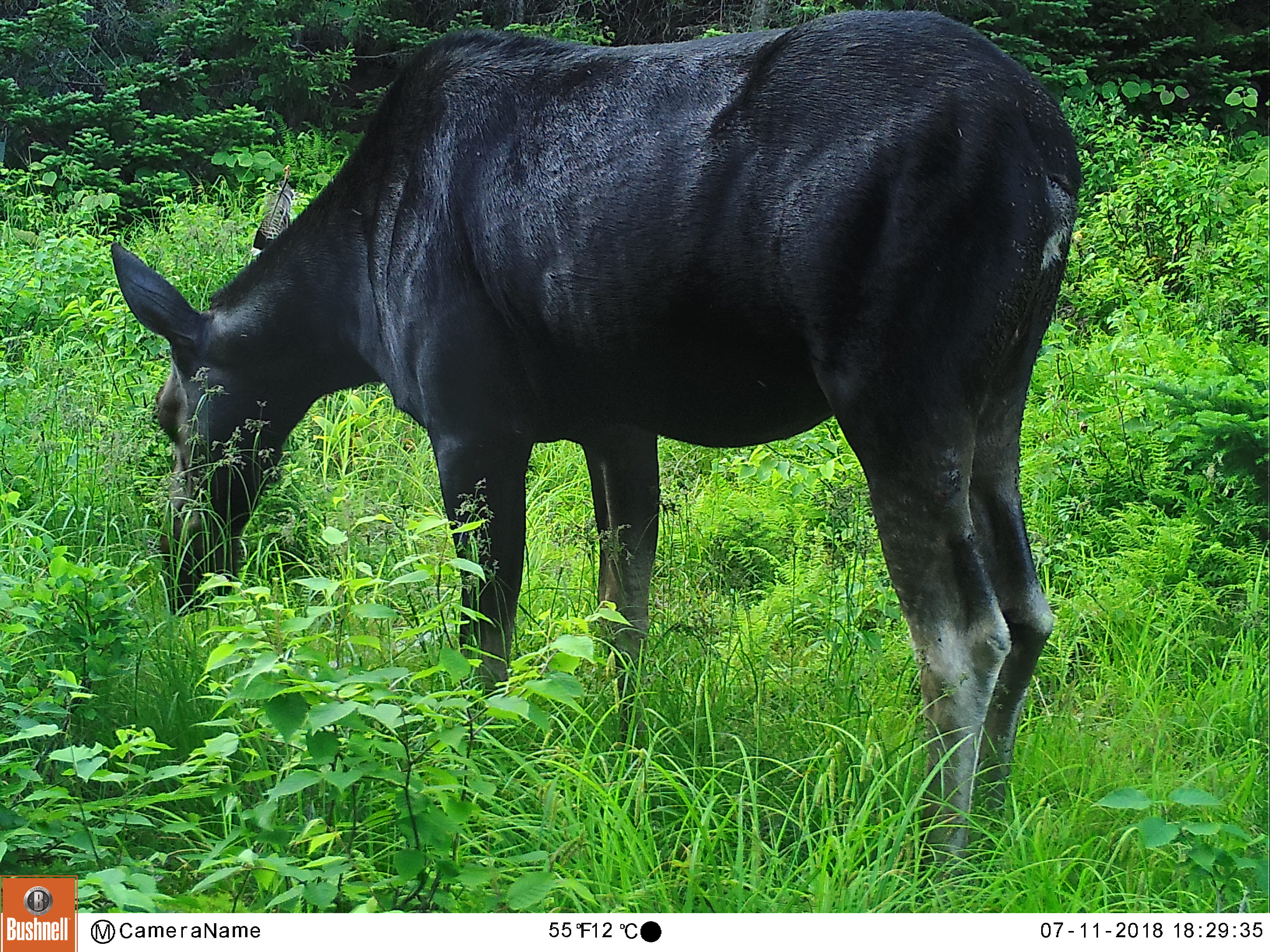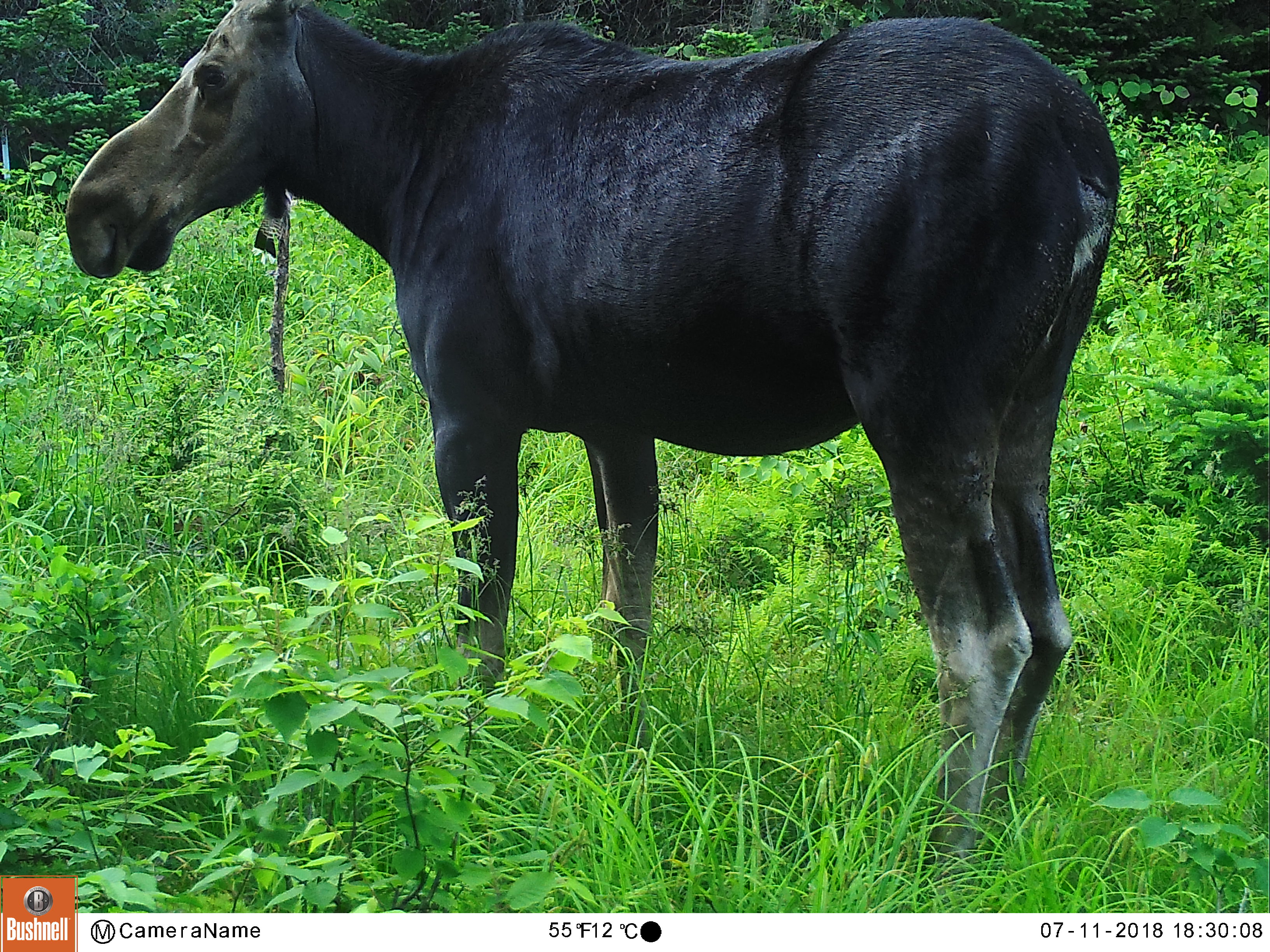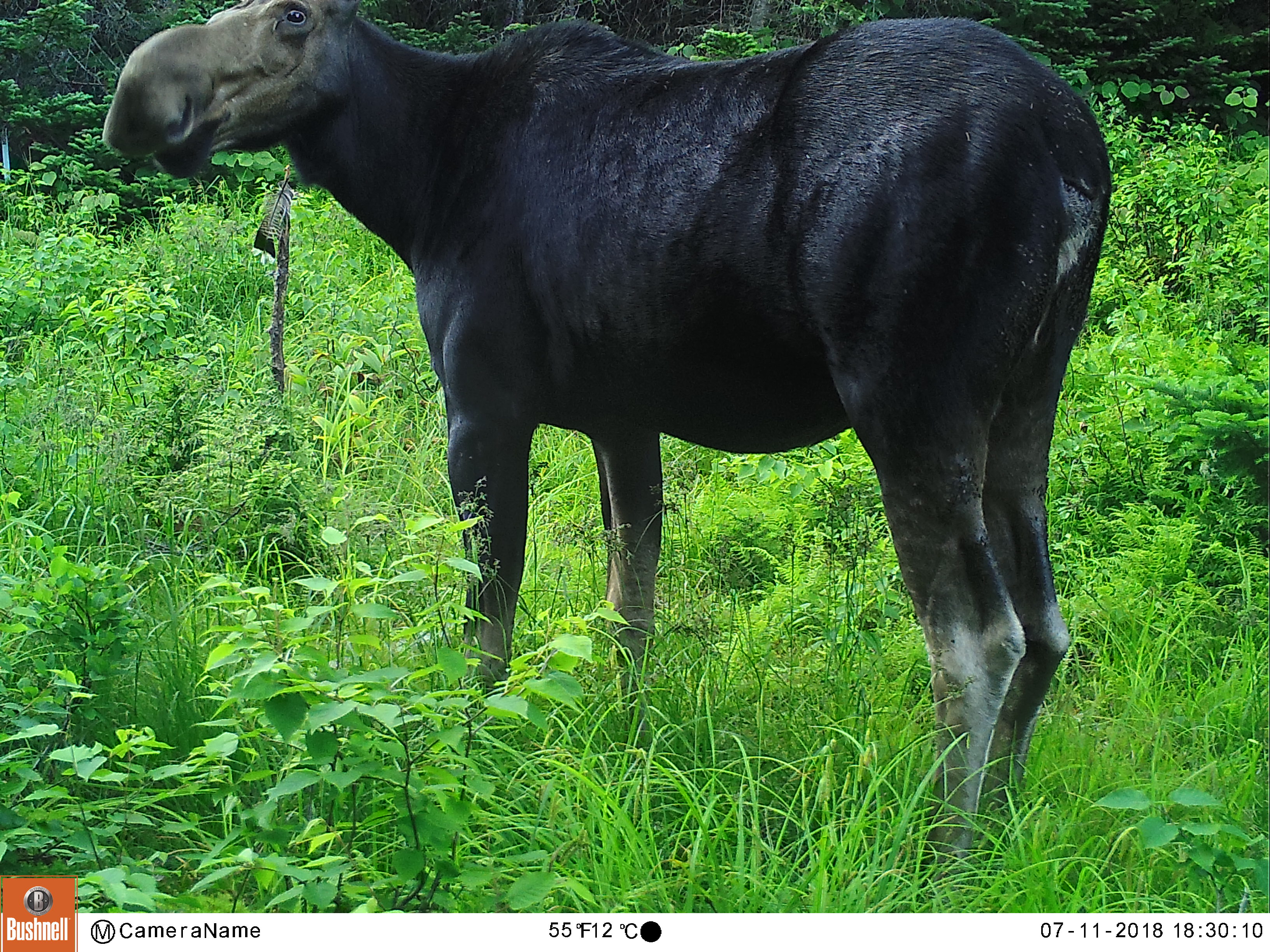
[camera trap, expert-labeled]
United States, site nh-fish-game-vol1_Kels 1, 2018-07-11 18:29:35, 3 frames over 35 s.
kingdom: Animalia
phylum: Chordata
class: Mammalia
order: Artiodactyla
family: Cervidae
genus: Alces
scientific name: Alces alces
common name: moose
Moose (Alces alces).